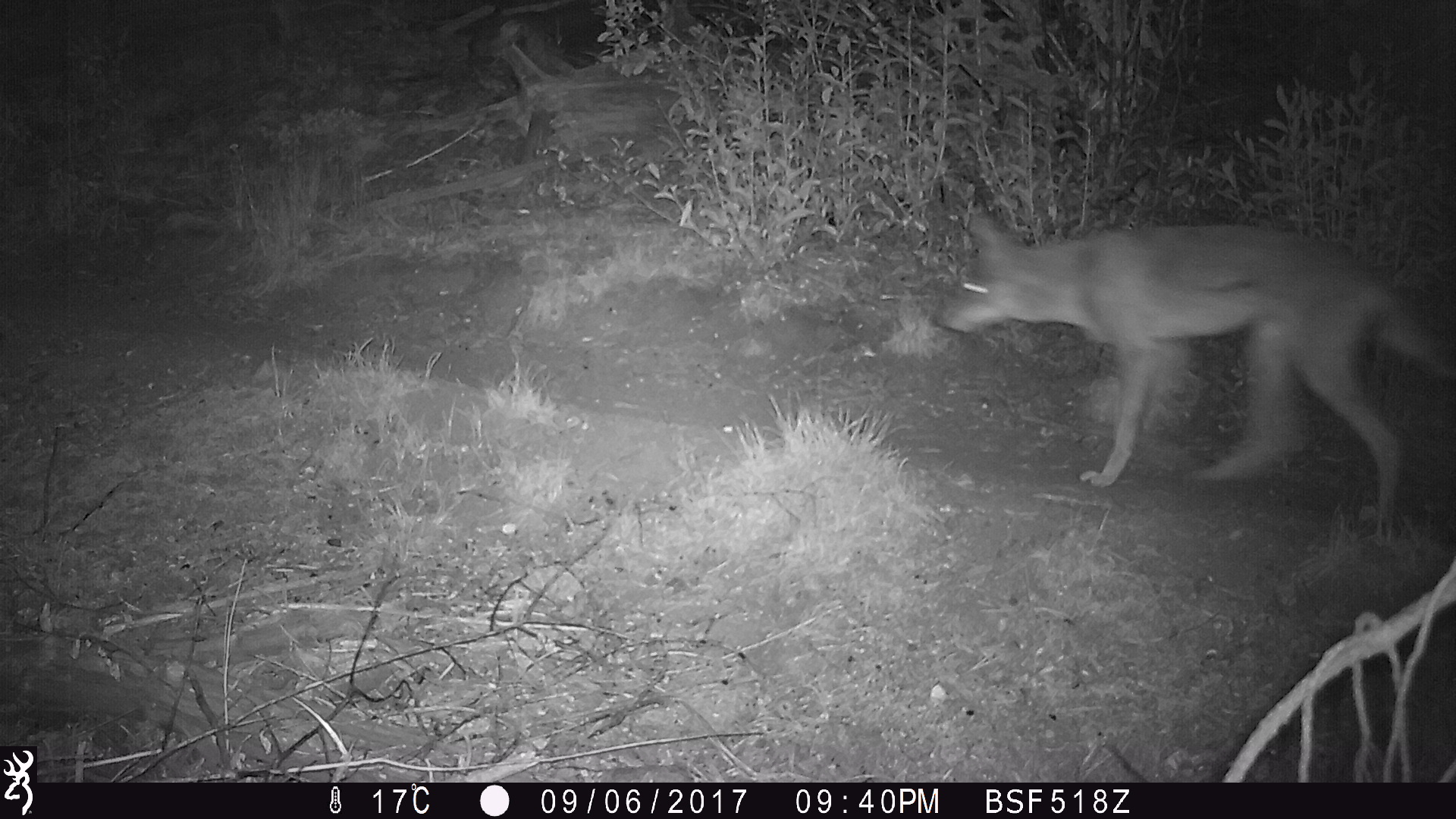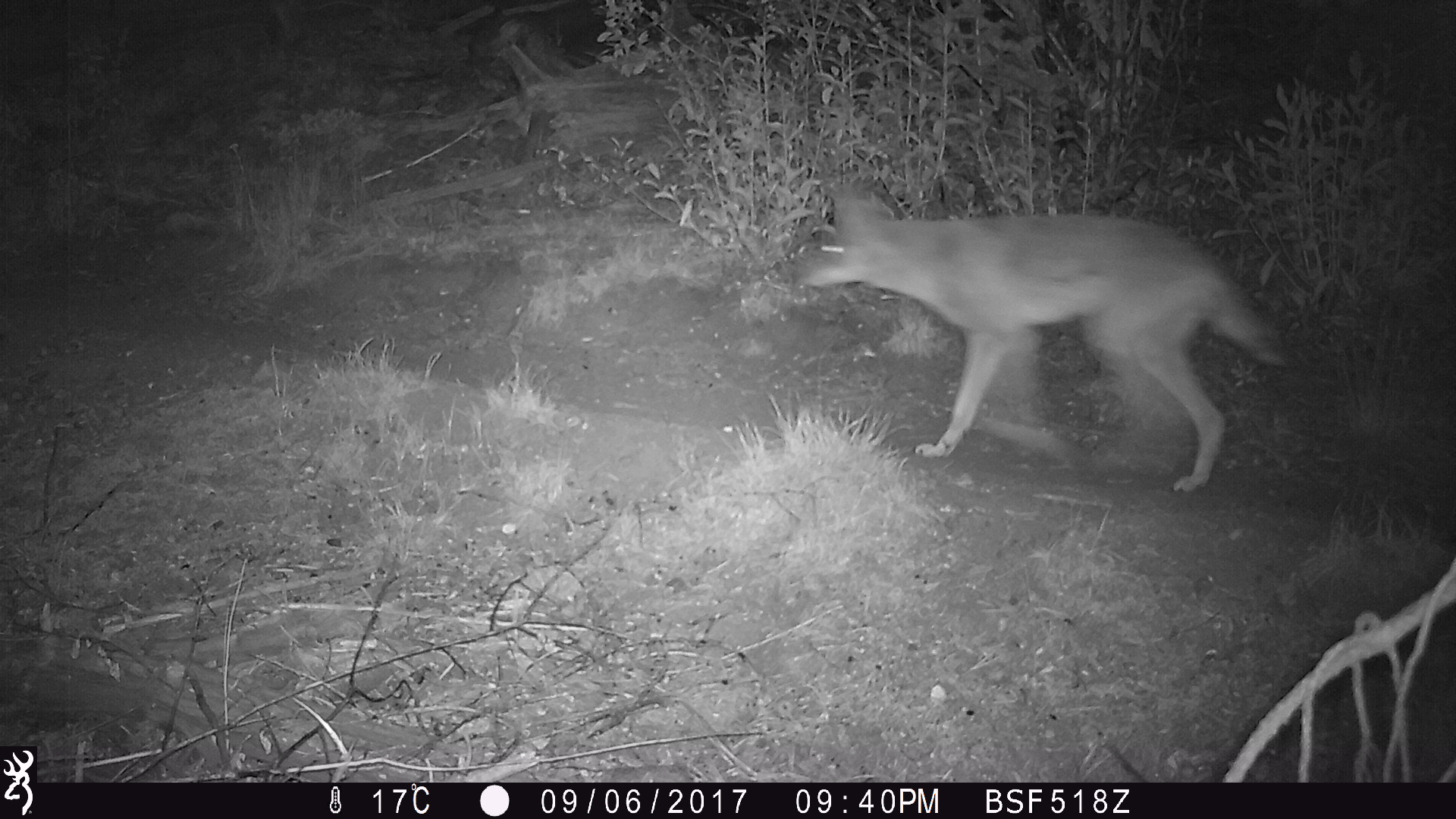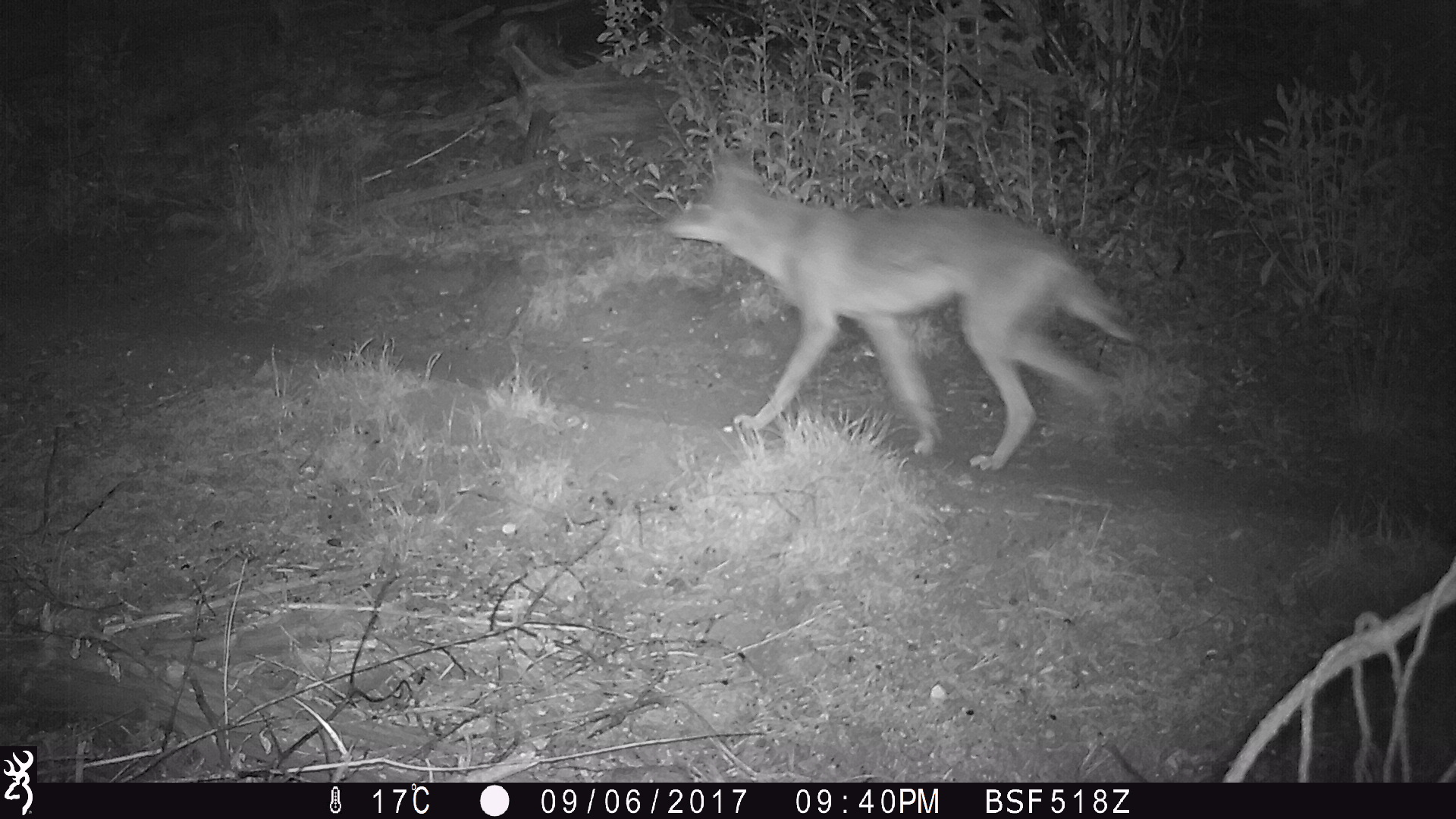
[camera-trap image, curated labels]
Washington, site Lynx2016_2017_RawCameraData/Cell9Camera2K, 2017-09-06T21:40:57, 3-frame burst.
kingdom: Animalia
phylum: Chordata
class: Mammalia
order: Carnivora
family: Canidae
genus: Canis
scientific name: Canis latrans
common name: coyote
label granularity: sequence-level